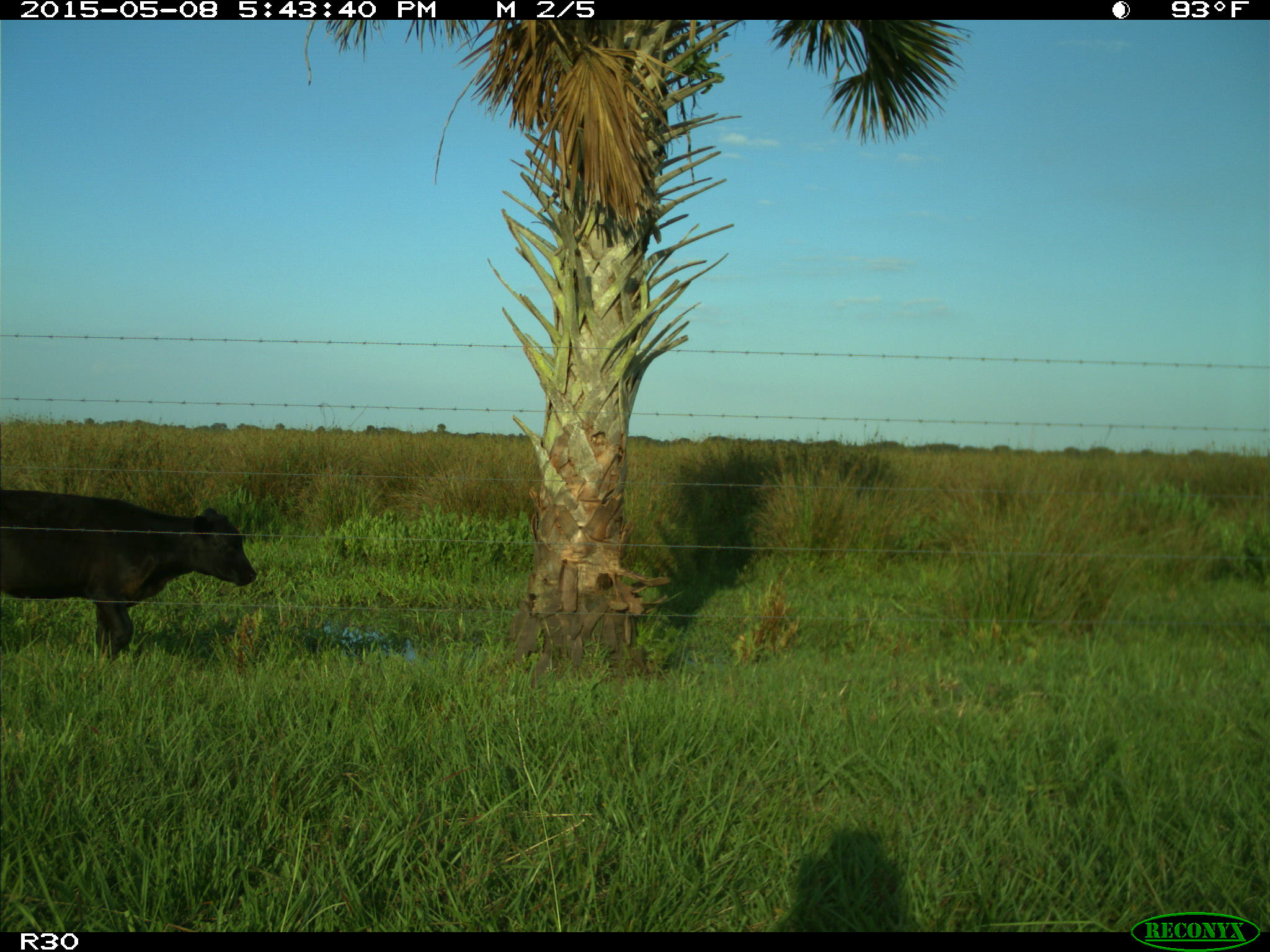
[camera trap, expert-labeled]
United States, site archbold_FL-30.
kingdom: Animalia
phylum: Chordata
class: Mammalia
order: Artiodactyla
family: Bovidae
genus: Bos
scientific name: Bos taurus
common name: domestic cow